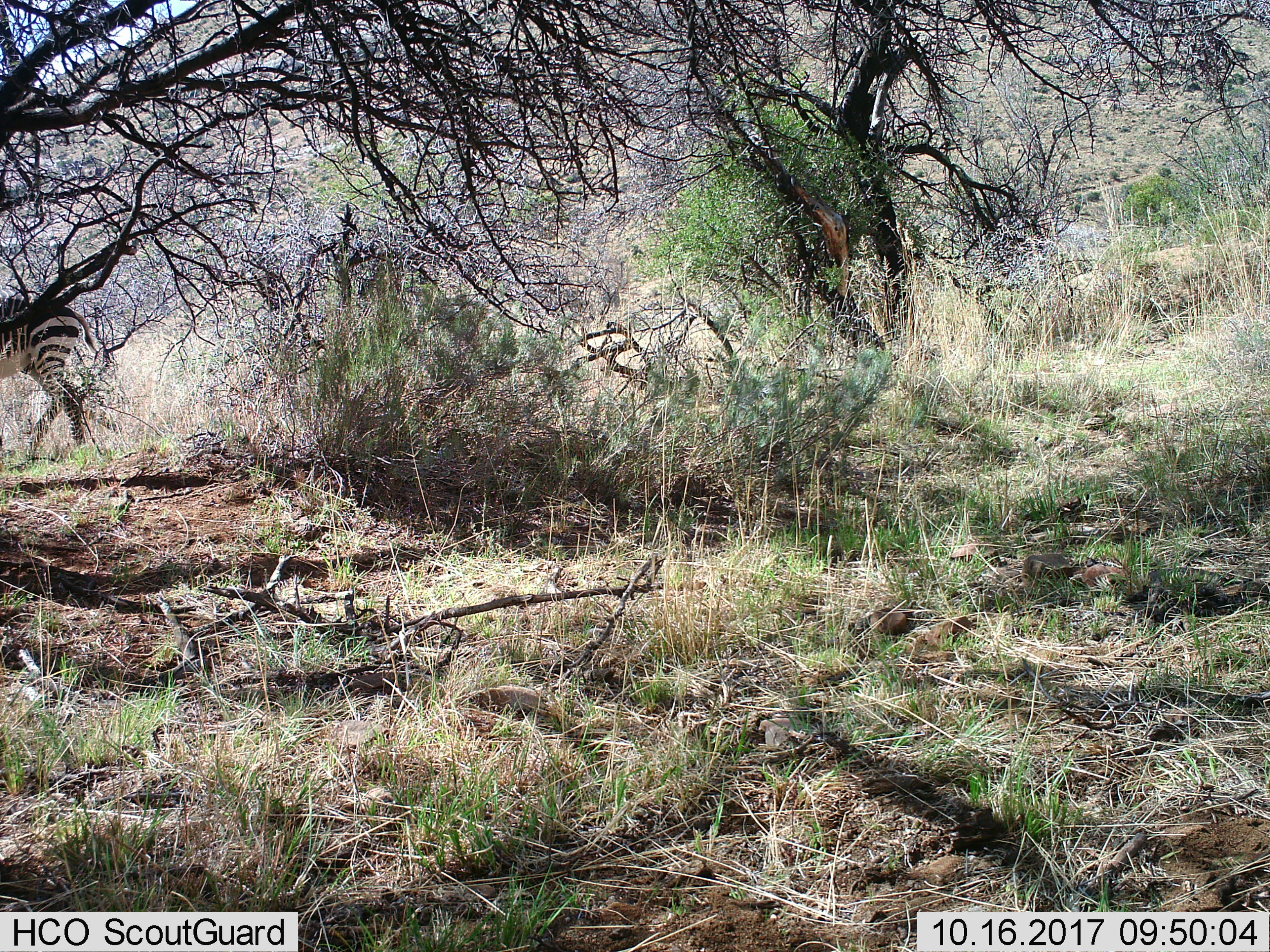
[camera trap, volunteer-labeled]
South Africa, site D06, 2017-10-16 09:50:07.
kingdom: Animalia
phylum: Chordata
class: Mammalia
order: Perissodactyla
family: Equidae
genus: Equus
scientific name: Equus zebra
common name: mountain zebra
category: zebramountain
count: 1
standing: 33%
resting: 0%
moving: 50%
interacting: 0%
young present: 0%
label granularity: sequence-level